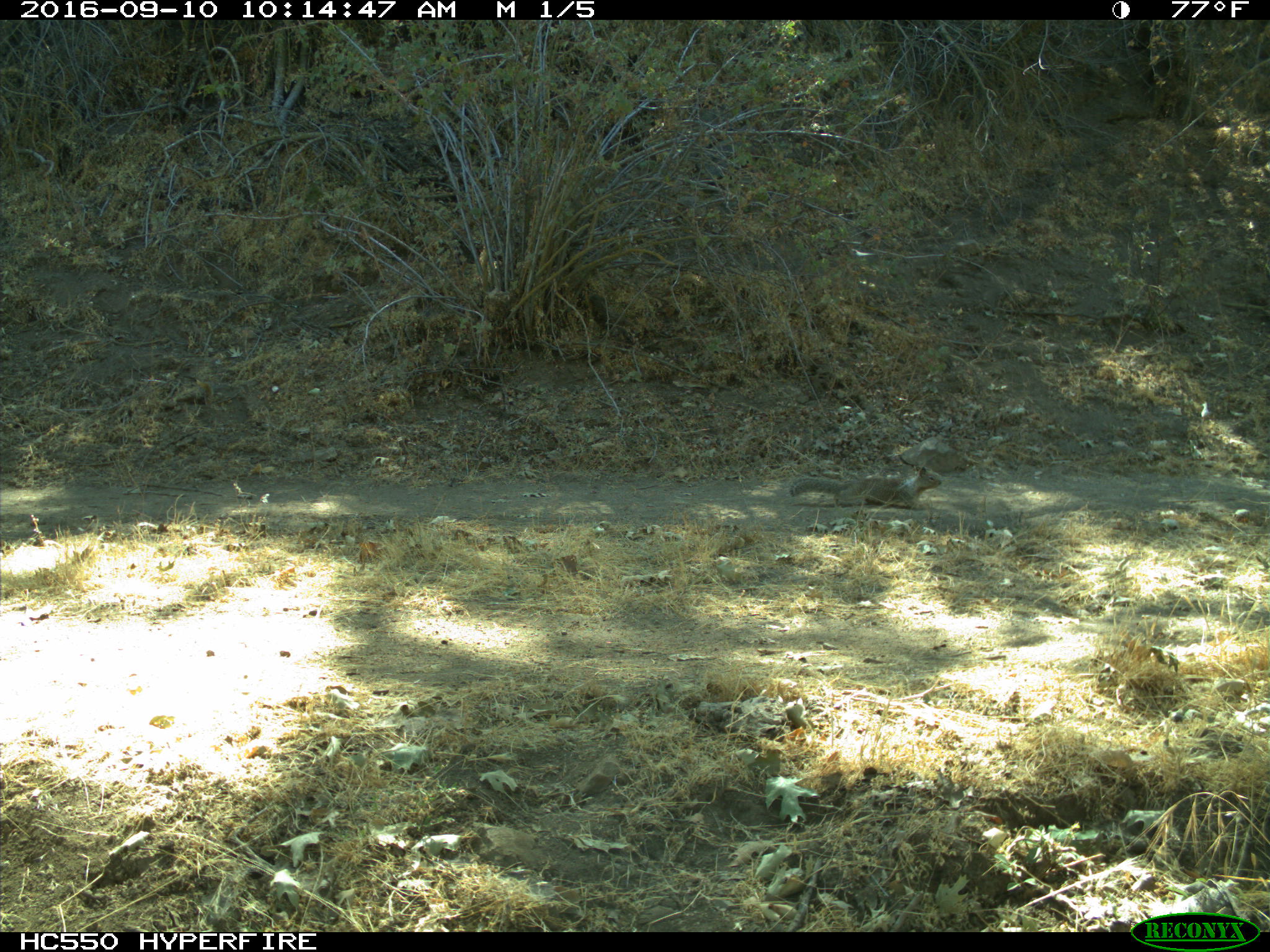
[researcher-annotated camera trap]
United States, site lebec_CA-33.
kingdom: Animalia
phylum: Chordata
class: Mammalia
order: Rodentia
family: Sciuridae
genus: Otospermophilus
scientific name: Otospermophilus beecheyi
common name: california ground squirrel